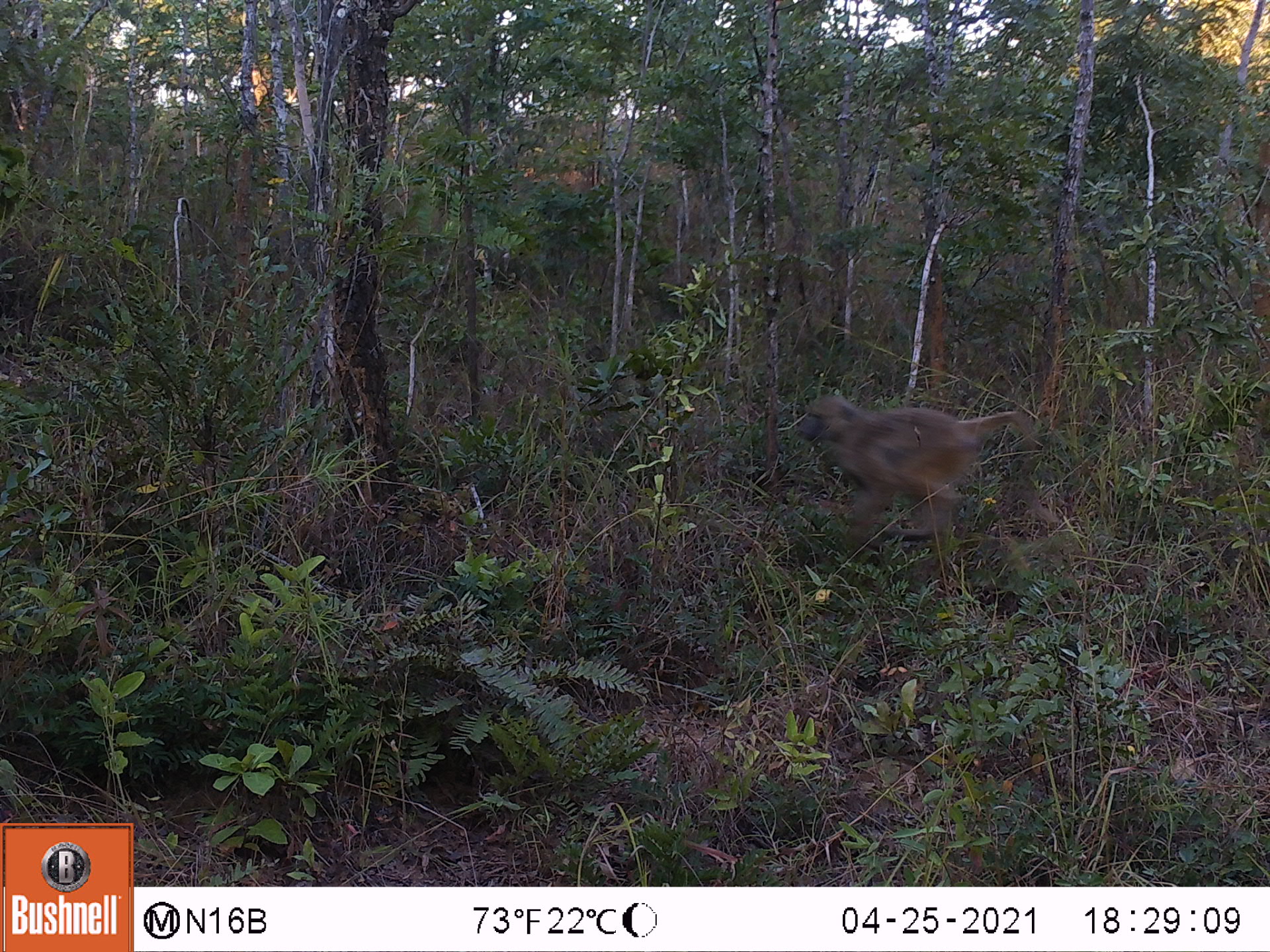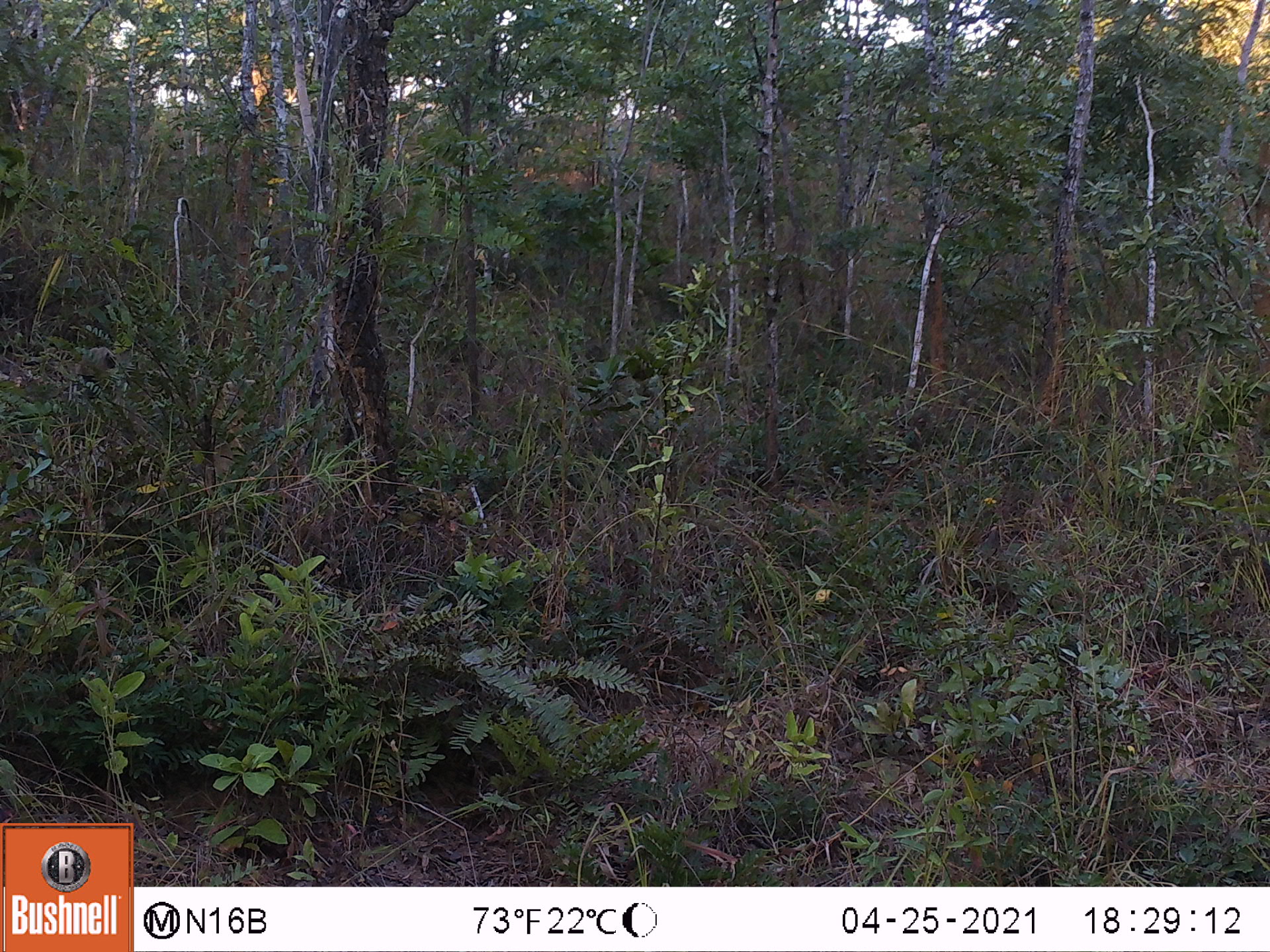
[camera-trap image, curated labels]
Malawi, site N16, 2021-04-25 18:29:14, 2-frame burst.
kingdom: Animalia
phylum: Chordata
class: Mammalia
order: Primates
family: Cercopithecidae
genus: Papio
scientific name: Papio cynocephalus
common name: yellow baboon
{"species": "yellow baboon (Papio cynocephalus)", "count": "1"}